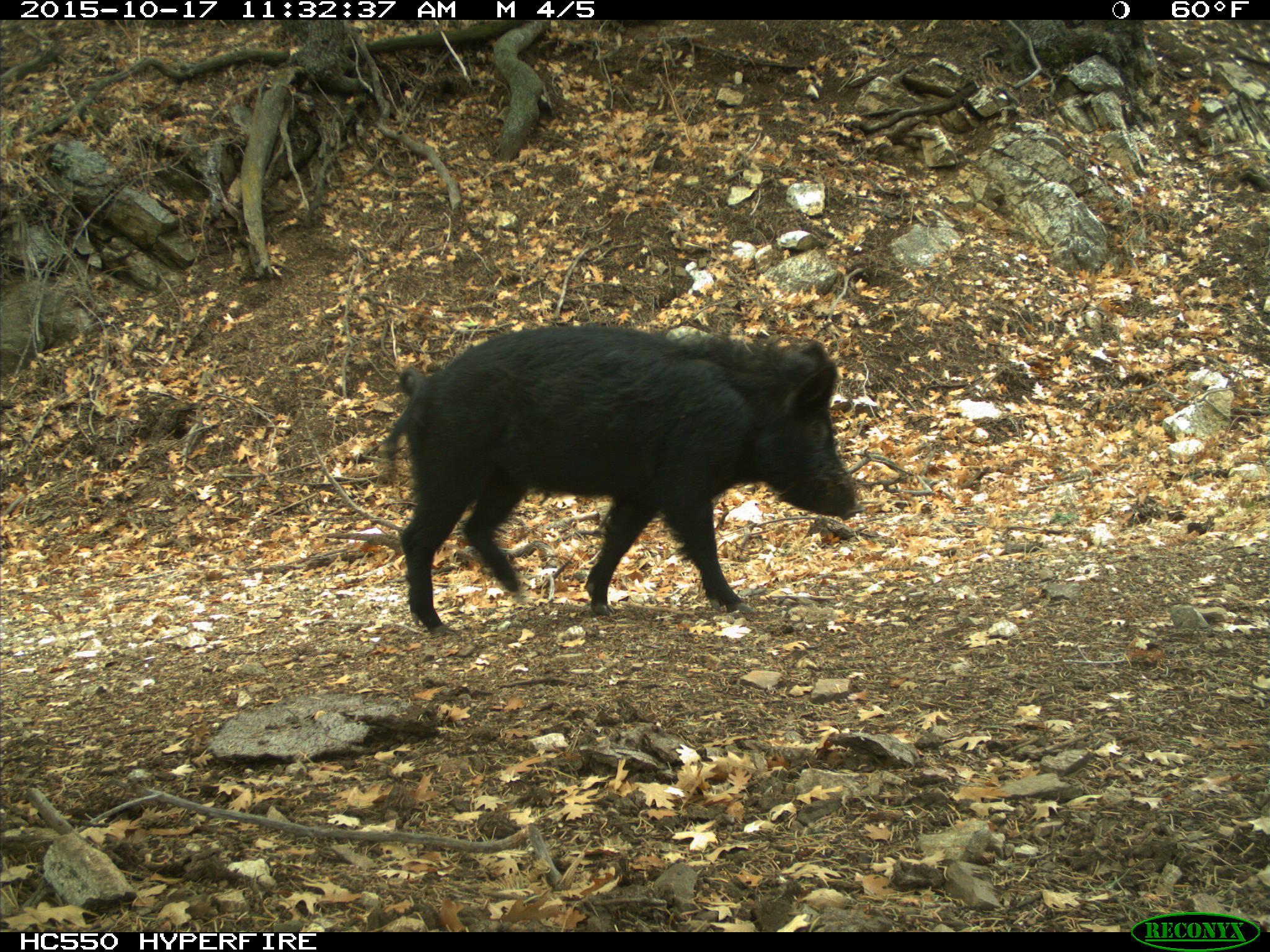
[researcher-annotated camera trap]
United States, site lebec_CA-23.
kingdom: Animalia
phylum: Chordata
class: Mammalia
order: Artiodactyla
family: Suidae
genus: Sus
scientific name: Sus scrofa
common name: wild boar